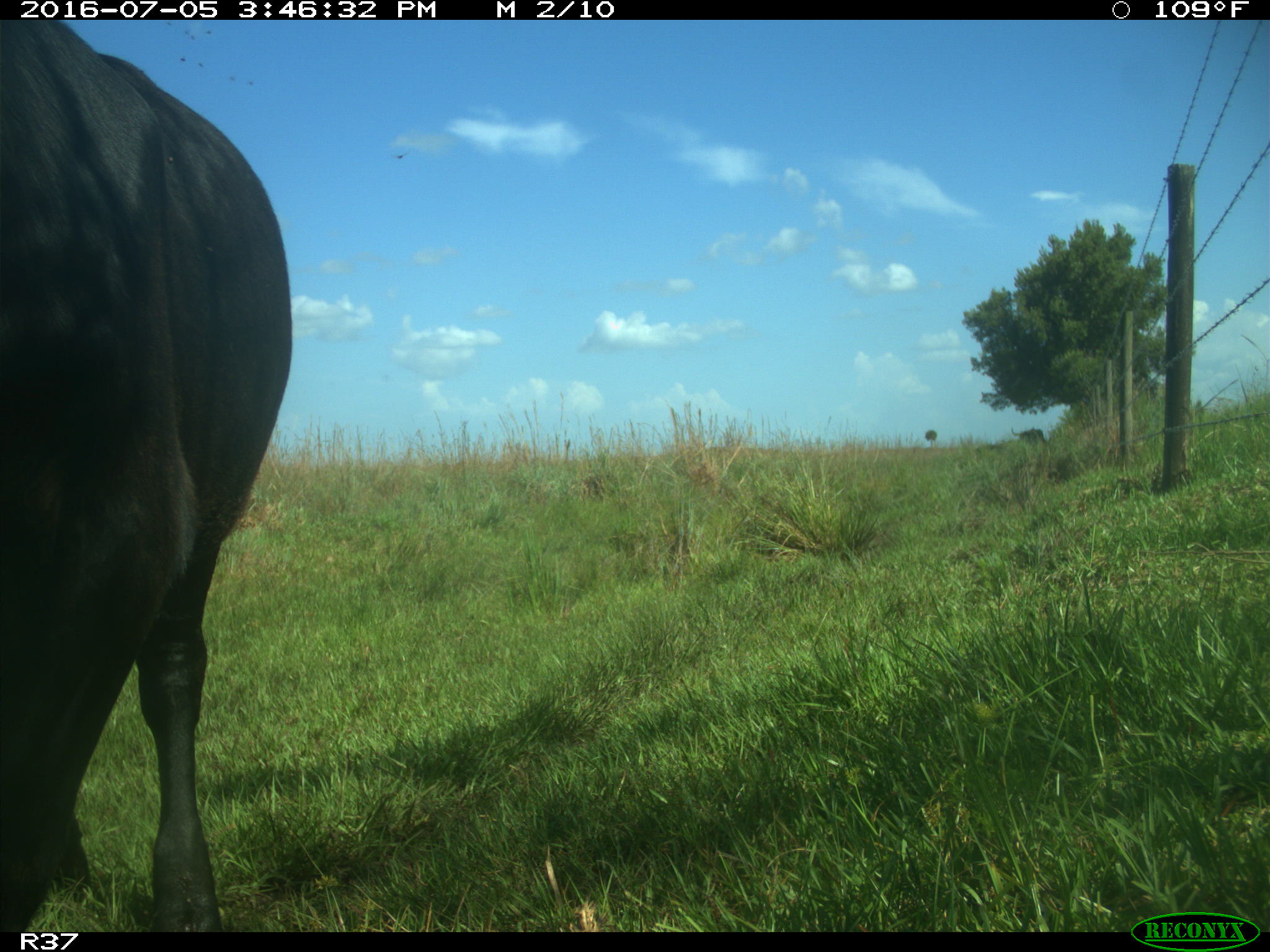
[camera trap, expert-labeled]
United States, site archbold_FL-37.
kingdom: Animalia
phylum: Chordata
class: Mammalia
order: Artiodactyla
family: Bovidae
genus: Bos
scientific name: Bos taurus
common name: domestic cow